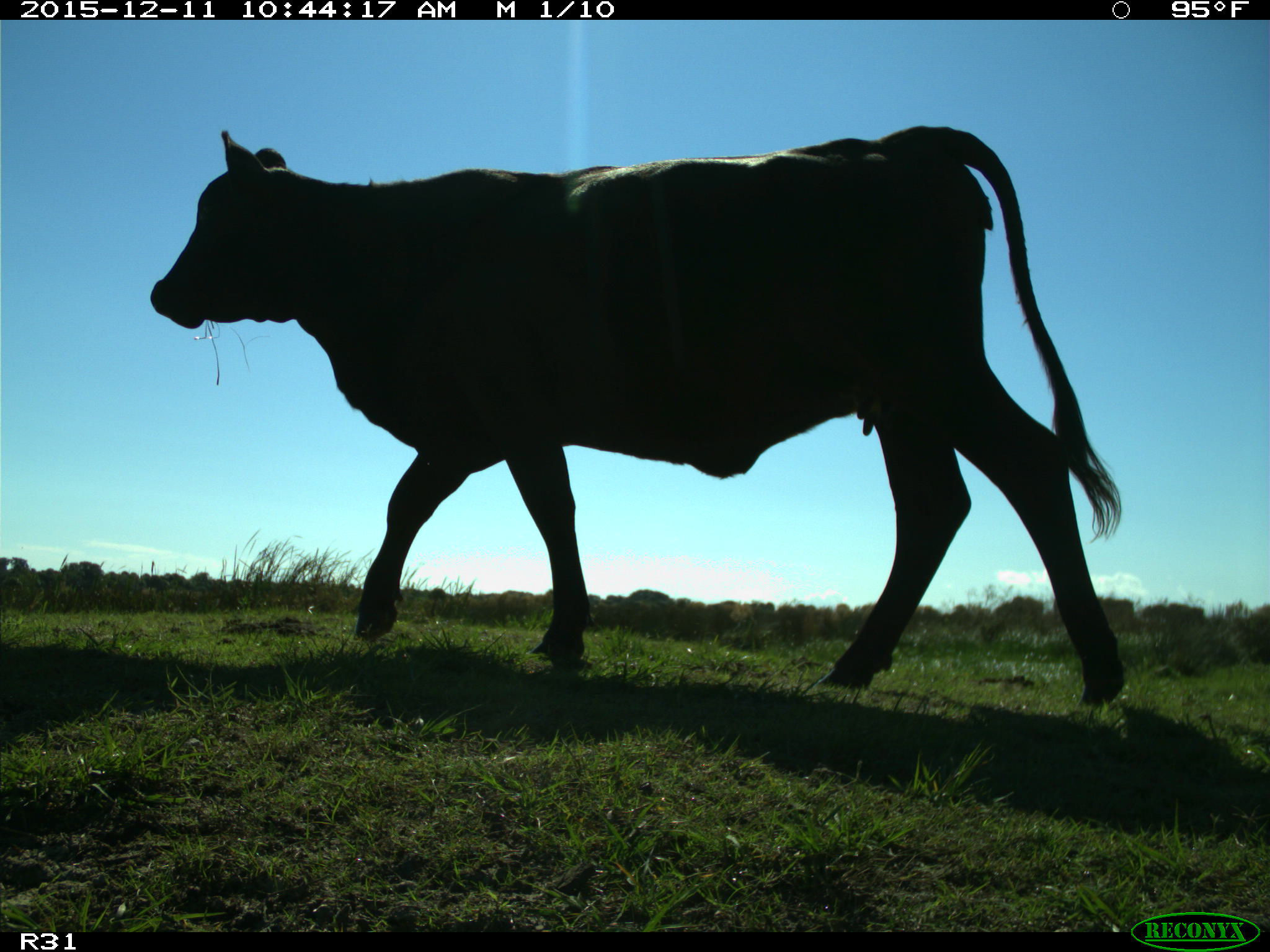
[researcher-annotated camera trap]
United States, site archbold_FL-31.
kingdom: Animalia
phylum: Chordata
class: Mammalia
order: Artiodactyla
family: Bovidae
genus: Bos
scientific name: Bos taurus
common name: domestic cow